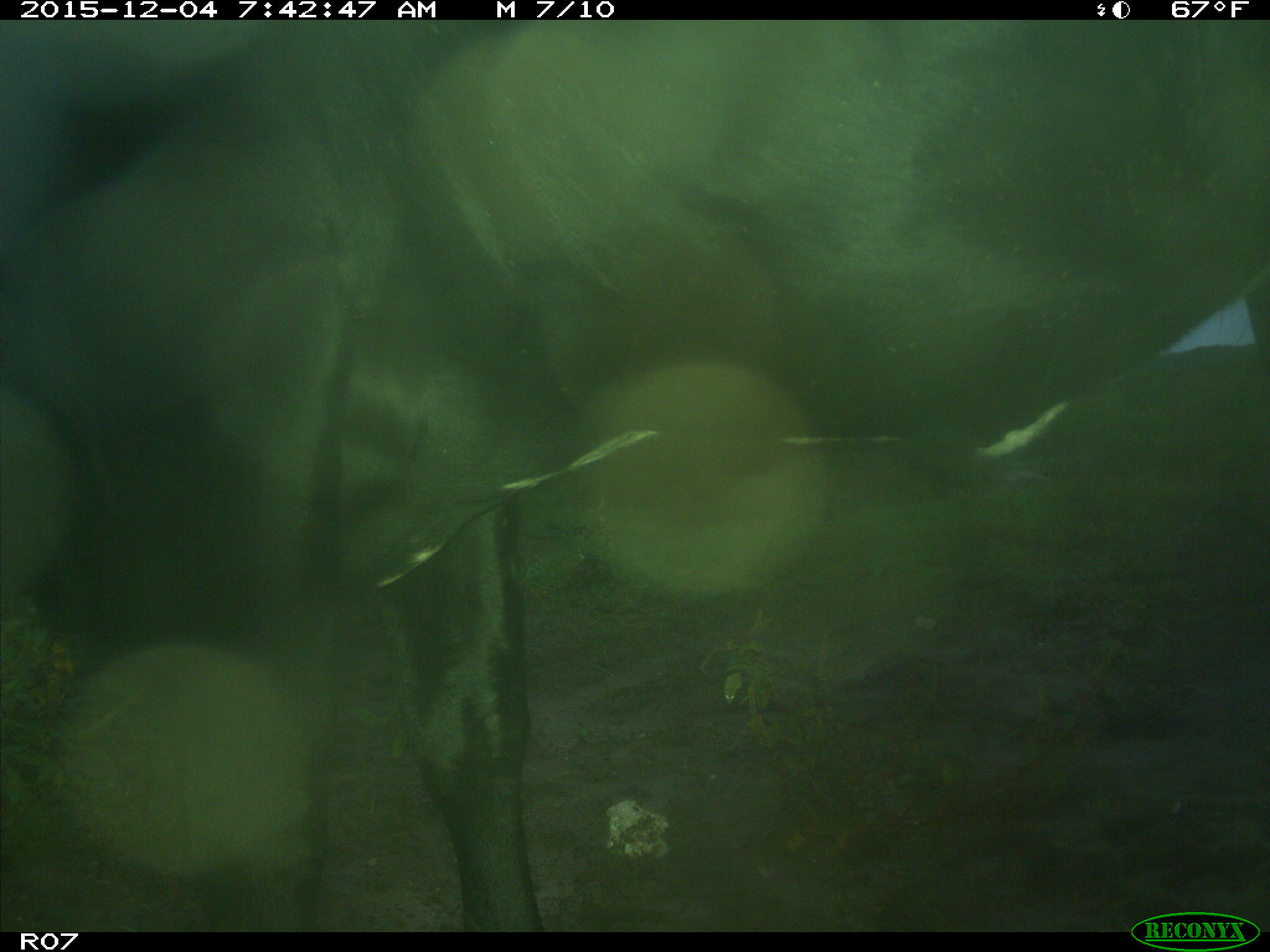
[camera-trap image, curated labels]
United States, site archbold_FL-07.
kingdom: Animalia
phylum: Chordata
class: Mammalia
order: Artiodactyla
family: Bovidae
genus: Bos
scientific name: Bos taurus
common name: domestic cow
Bos taurus (domestic cow).